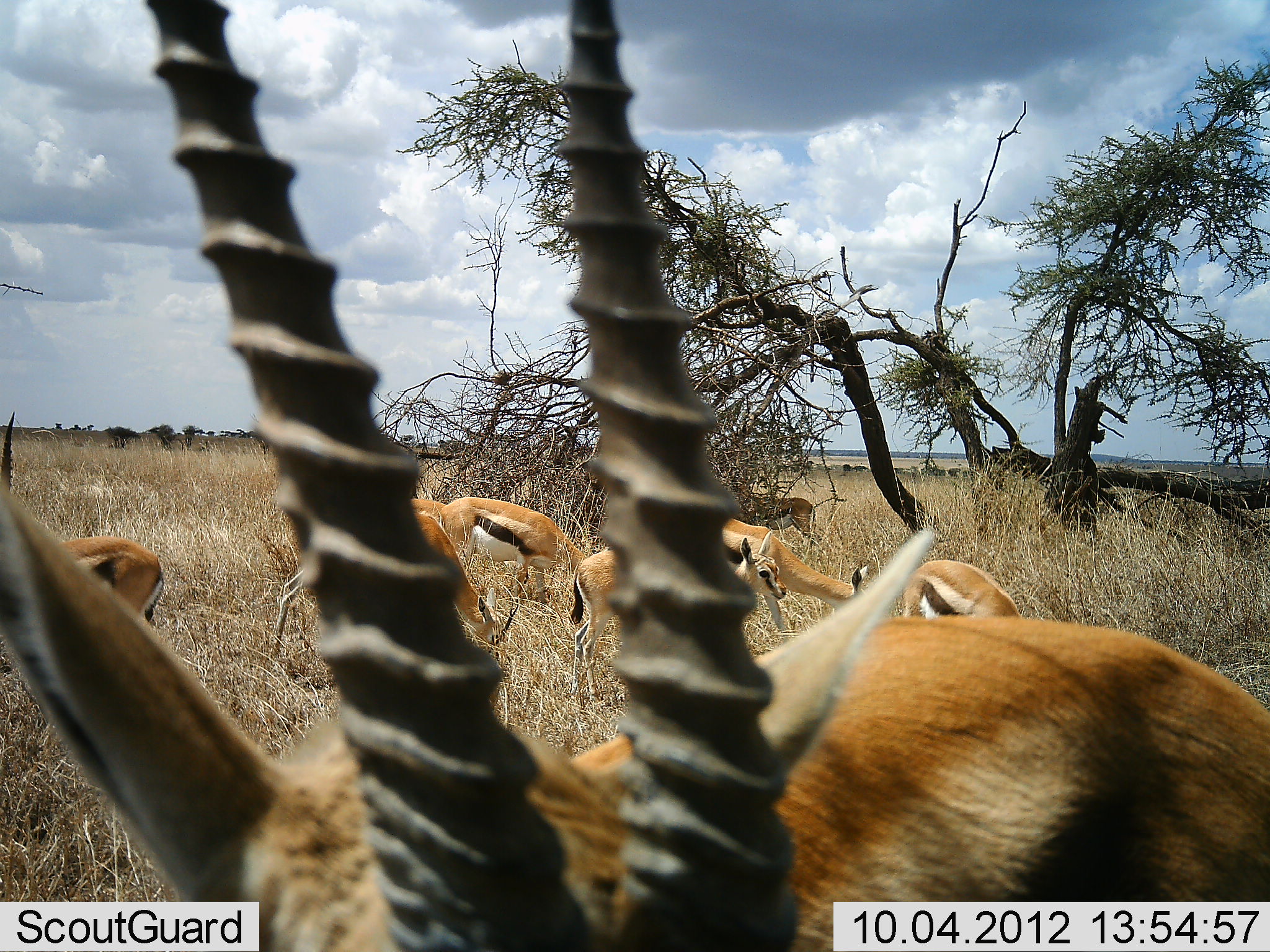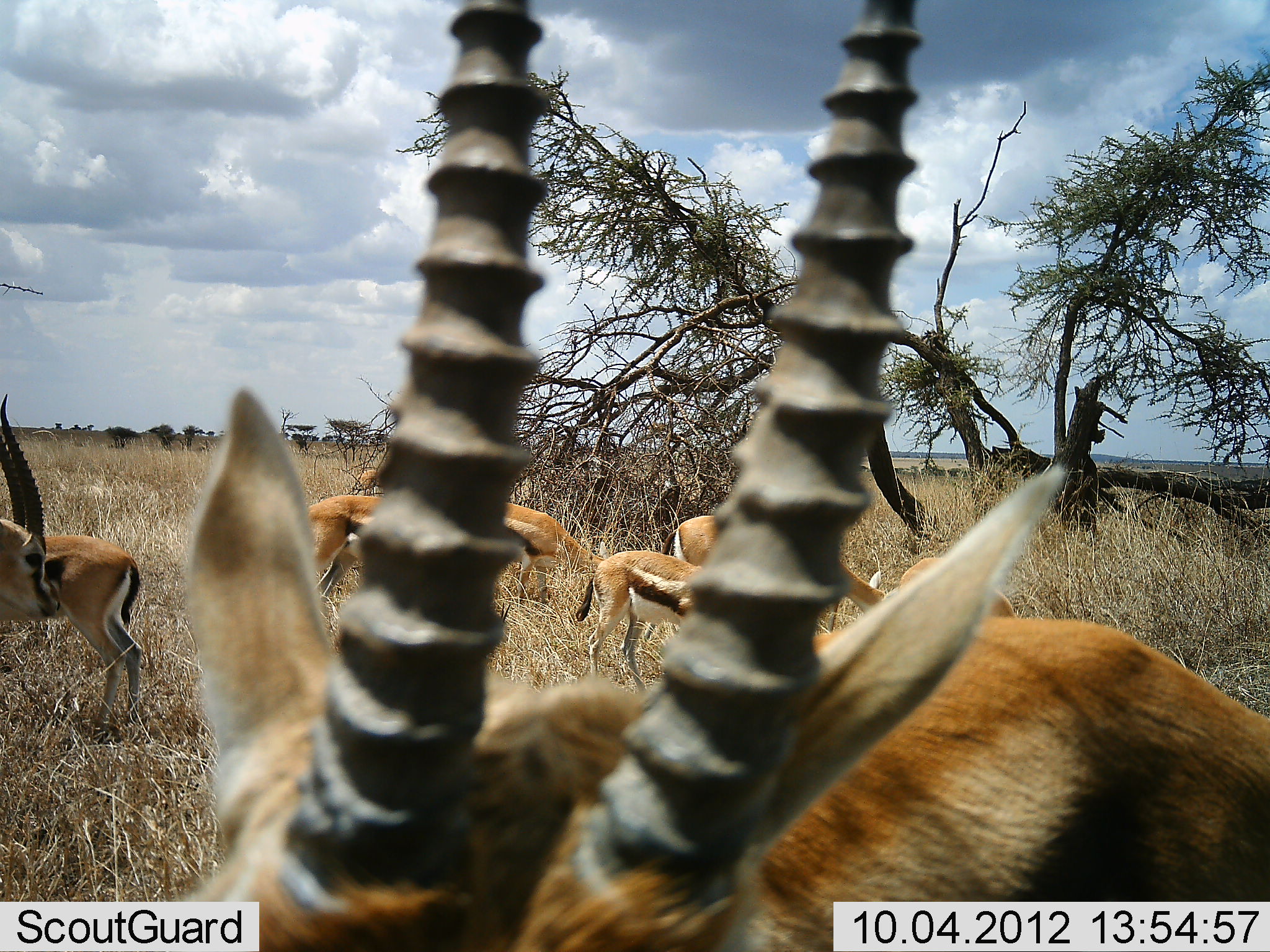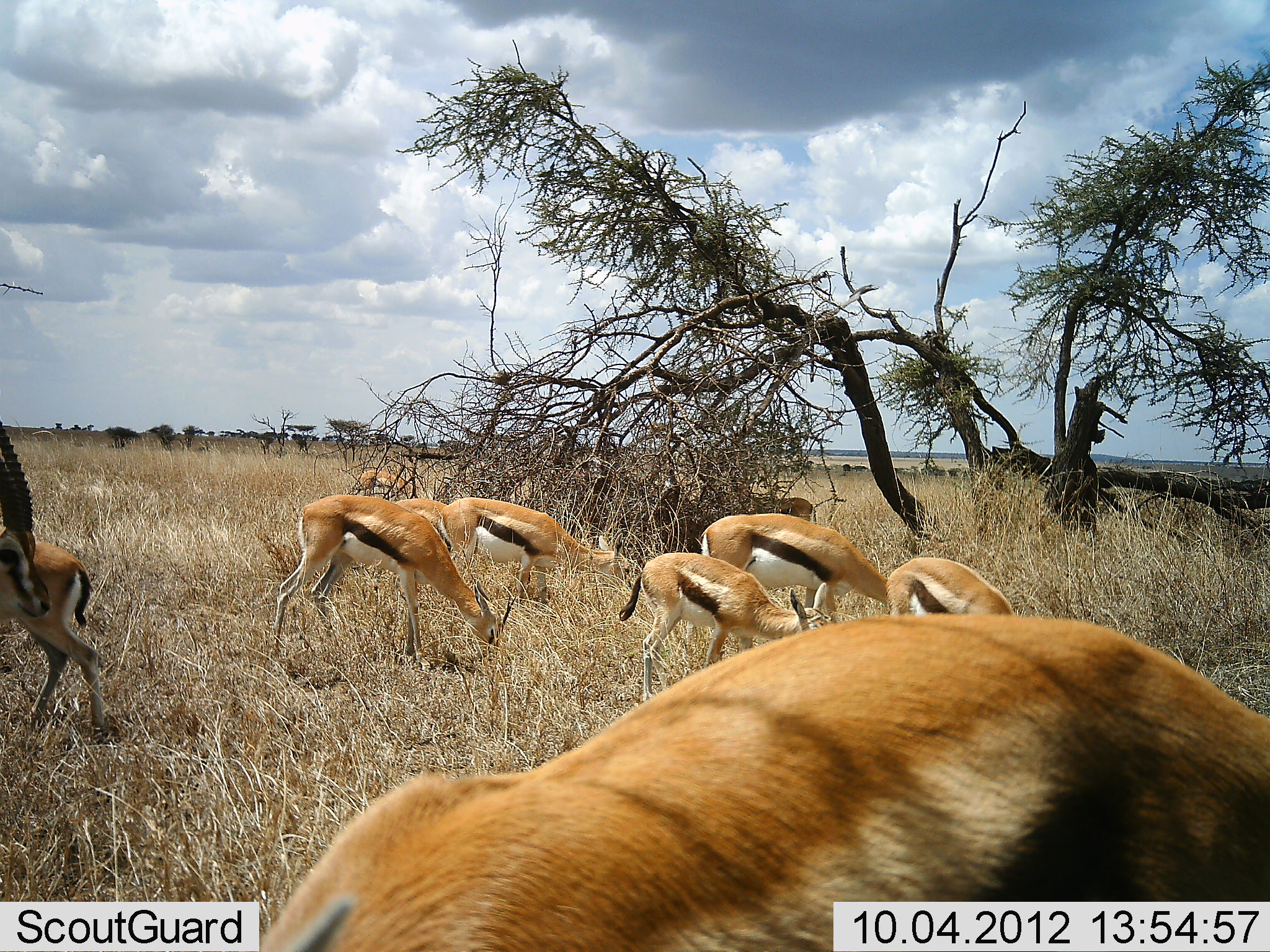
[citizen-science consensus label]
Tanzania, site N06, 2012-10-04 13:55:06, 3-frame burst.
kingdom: Animalia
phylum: Chordata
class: Mammalia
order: Artiodactyla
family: Bovidae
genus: Eudorcas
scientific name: Eudorcas thomsonii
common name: thomson's gazelle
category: gazellethomsons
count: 11-50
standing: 50%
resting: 0%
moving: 30%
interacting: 0%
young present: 60%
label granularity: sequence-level